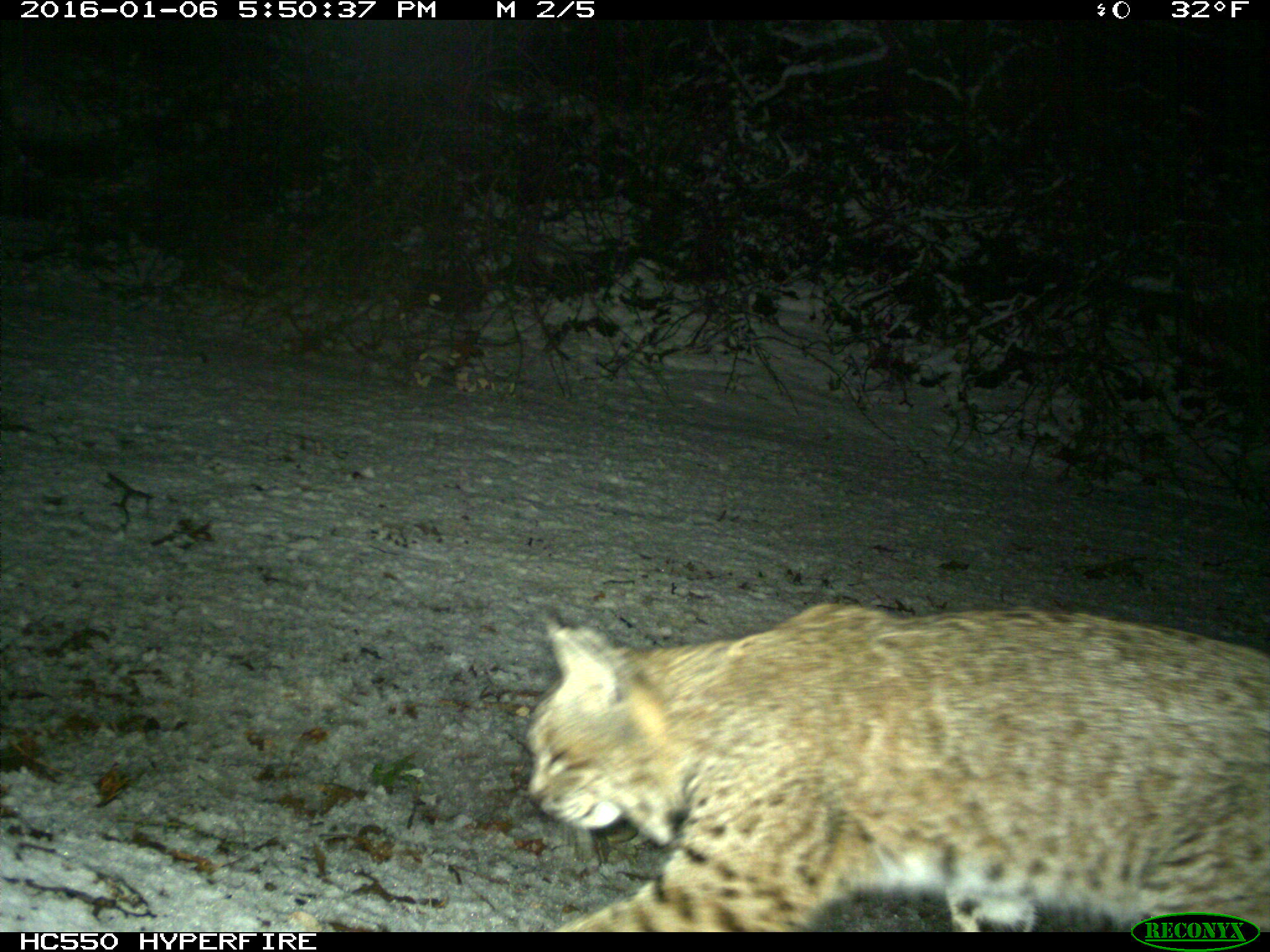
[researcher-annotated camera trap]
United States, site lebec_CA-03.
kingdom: Animalia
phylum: Chordata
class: Mammalia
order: Carnivora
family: Felidae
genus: Lynx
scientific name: Lynx rufus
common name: bobcat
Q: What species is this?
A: Lynx rufus (bobcat).